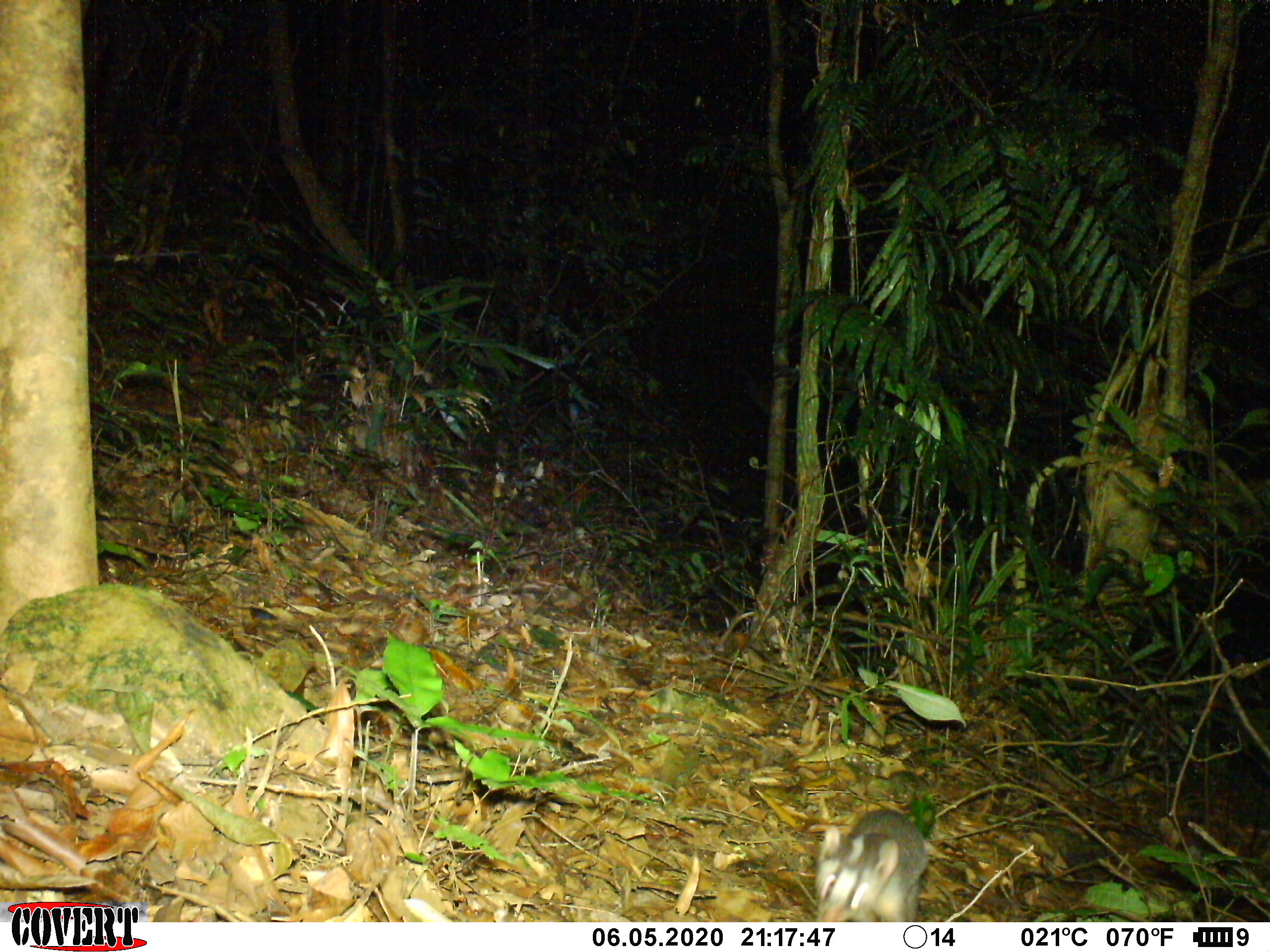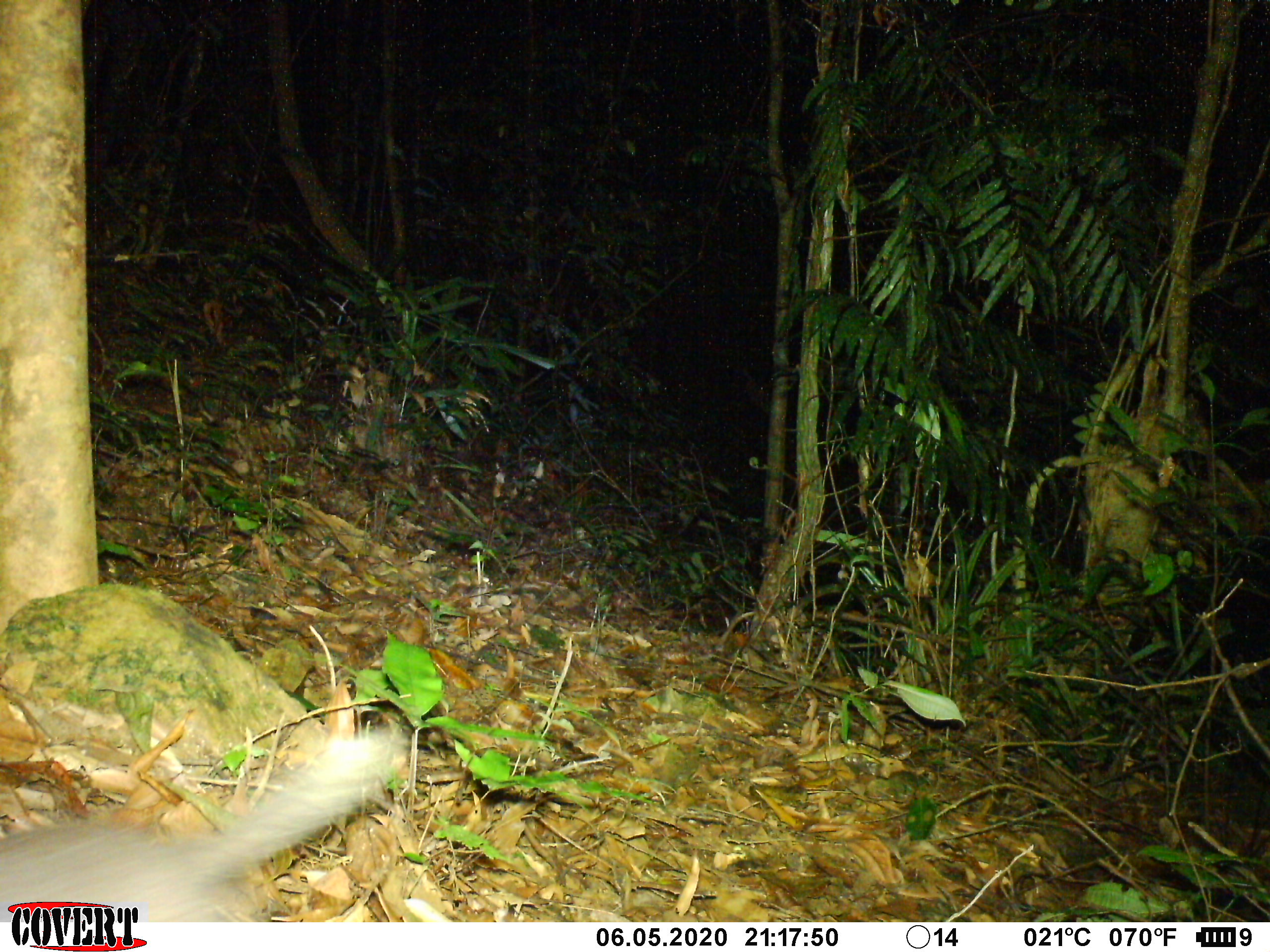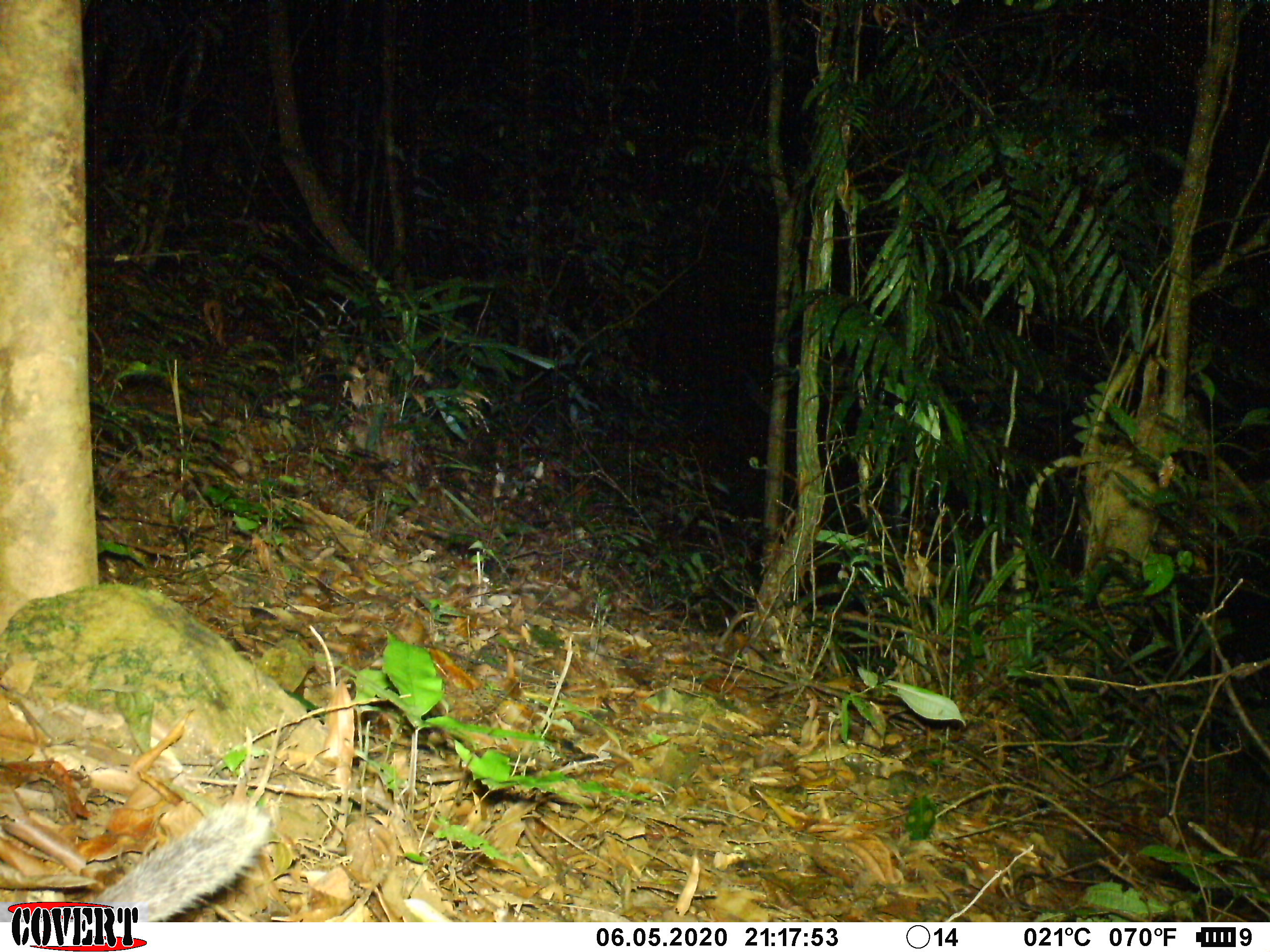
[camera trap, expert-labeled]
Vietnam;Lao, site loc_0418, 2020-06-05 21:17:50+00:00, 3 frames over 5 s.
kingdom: Animalia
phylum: Chordata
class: Mammalia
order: Carnivora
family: Mustelidae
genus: Melogale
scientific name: Melogale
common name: ferret badger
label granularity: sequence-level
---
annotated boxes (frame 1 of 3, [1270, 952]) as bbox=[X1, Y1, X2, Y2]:
ferret badger: bbox=[812, 808, 931, 922]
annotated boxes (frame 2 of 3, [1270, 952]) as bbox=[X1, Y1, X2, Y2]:
ferret badger: bbox=[0, 718, 410, 922]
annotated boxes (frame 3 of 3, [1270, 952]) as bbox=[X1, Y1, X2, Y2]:
ferret badger: bbox=[0, 800, 276, 922]